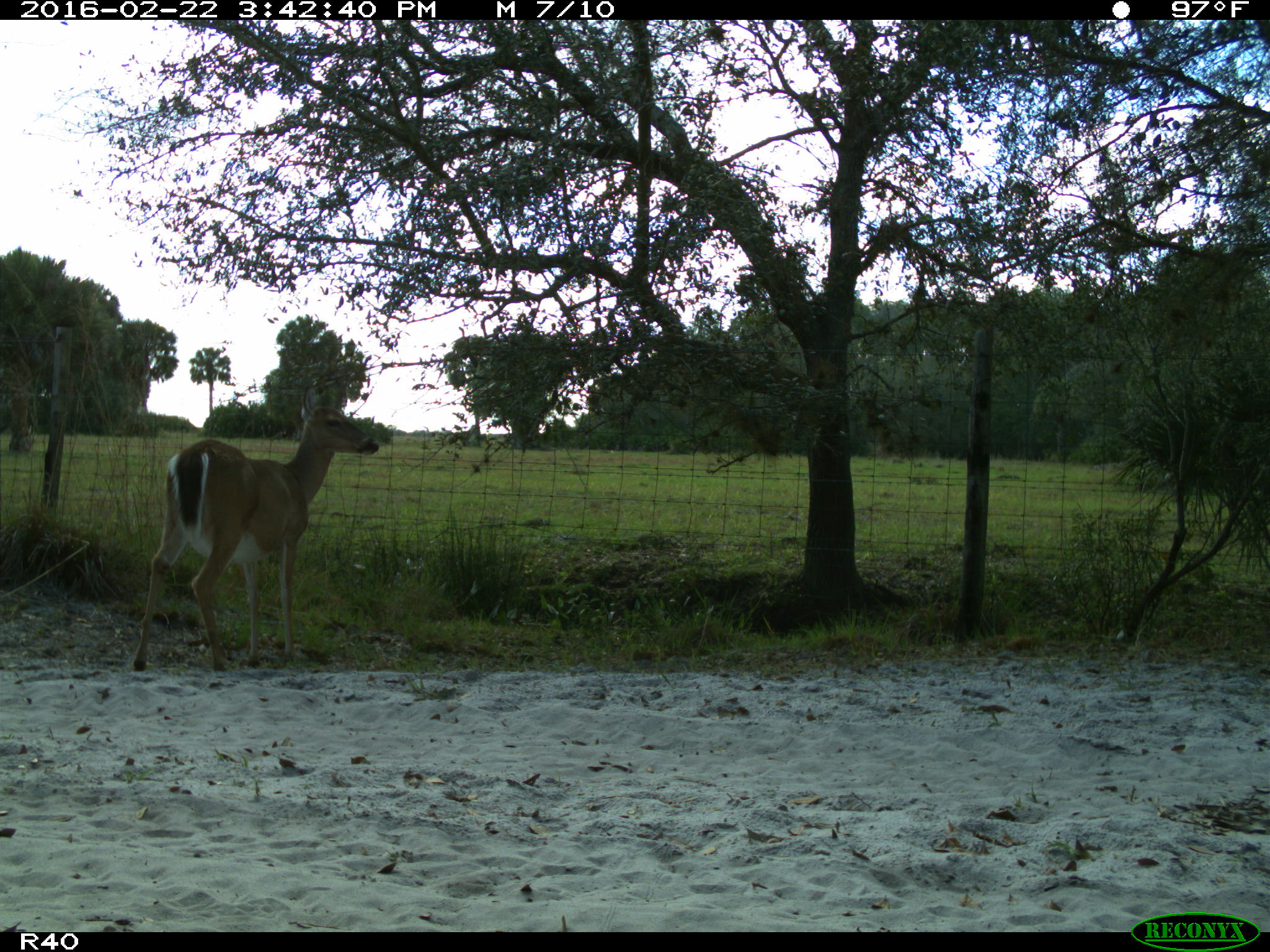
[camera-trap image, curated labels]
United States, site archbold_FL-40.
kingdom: Animalia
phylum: Chordata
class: Mammalia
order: Artiodactyla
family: Cervidae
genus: Odocoileus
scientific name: Odocoileus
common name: deer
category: unidentified deer